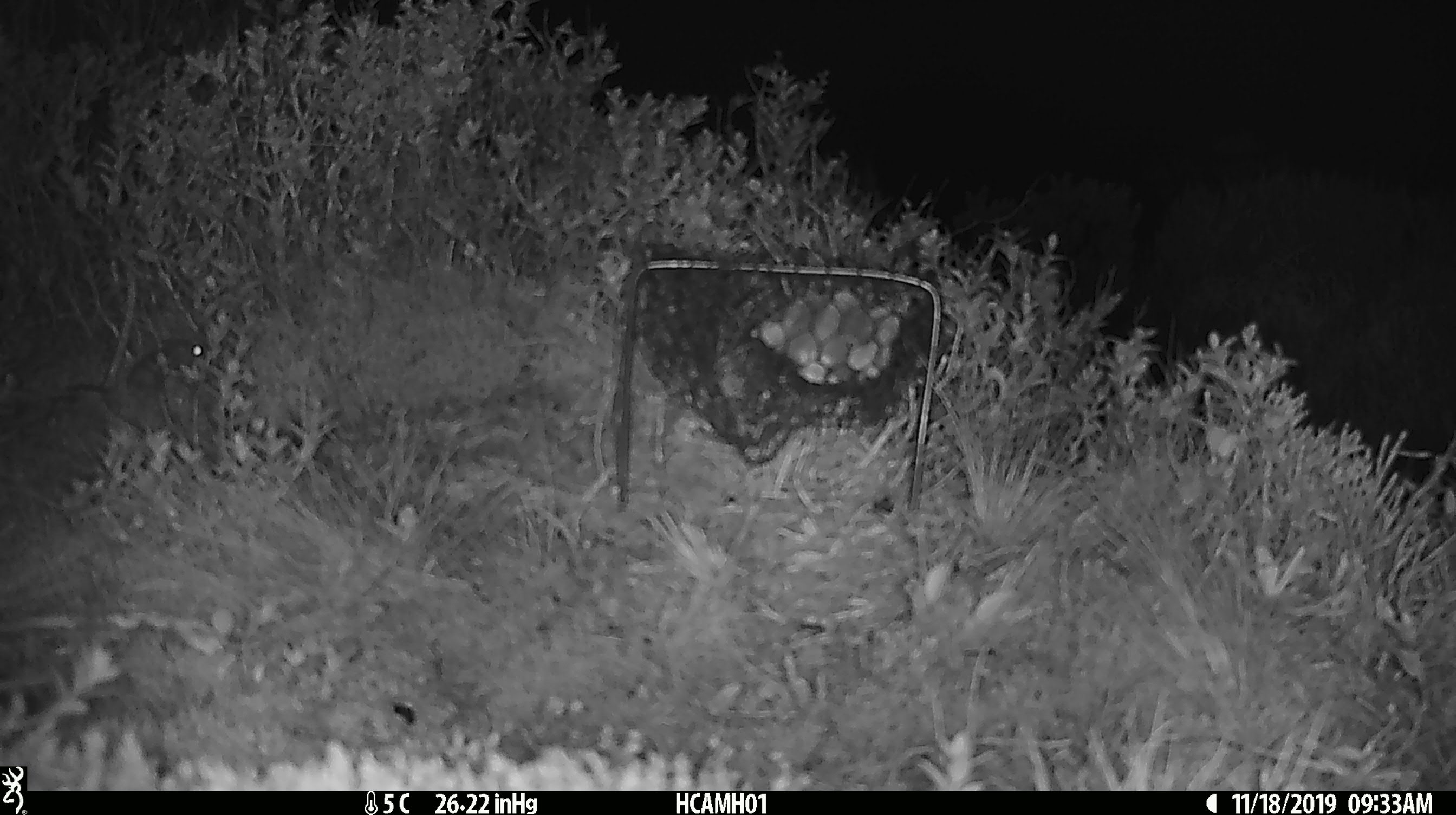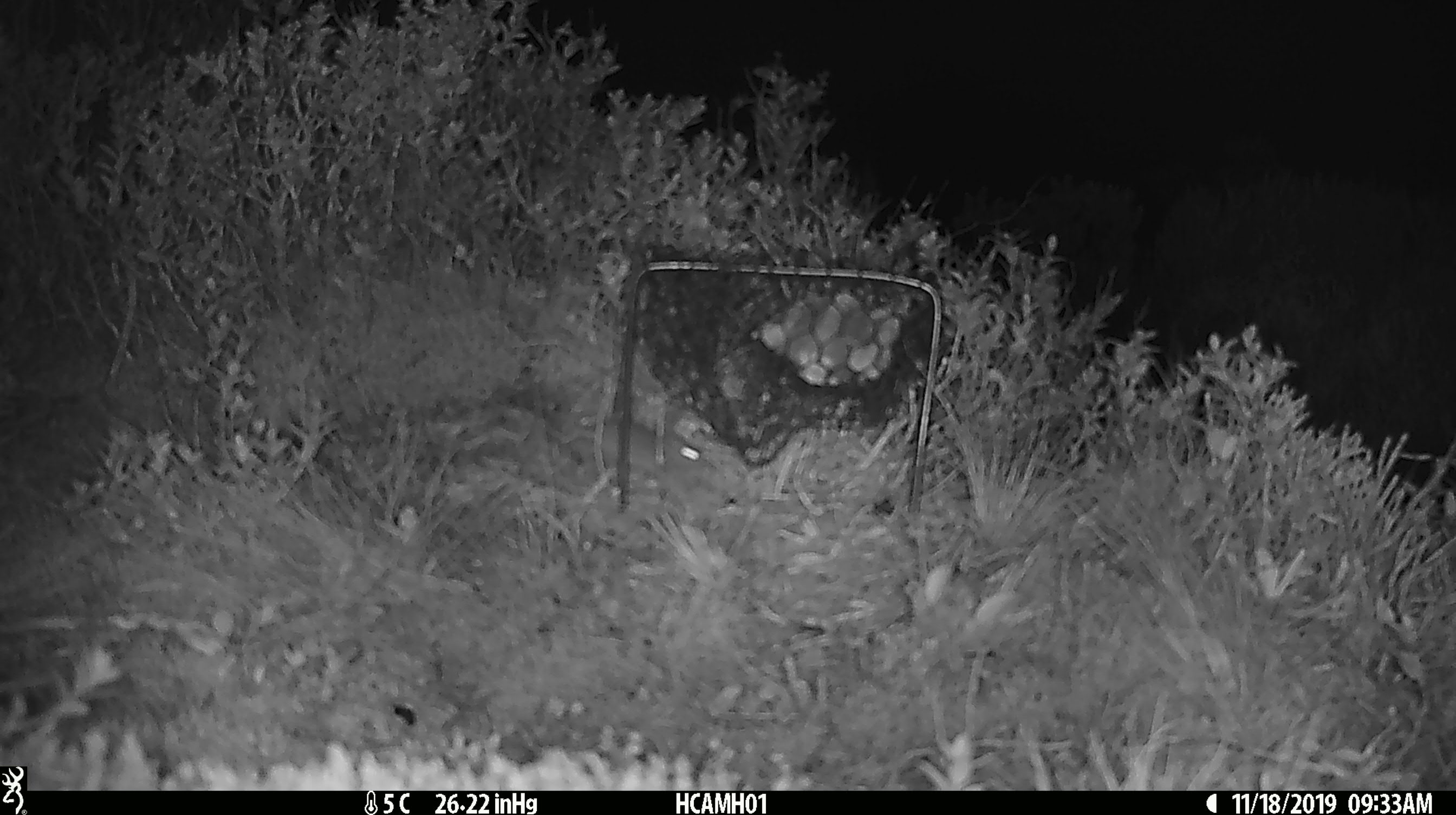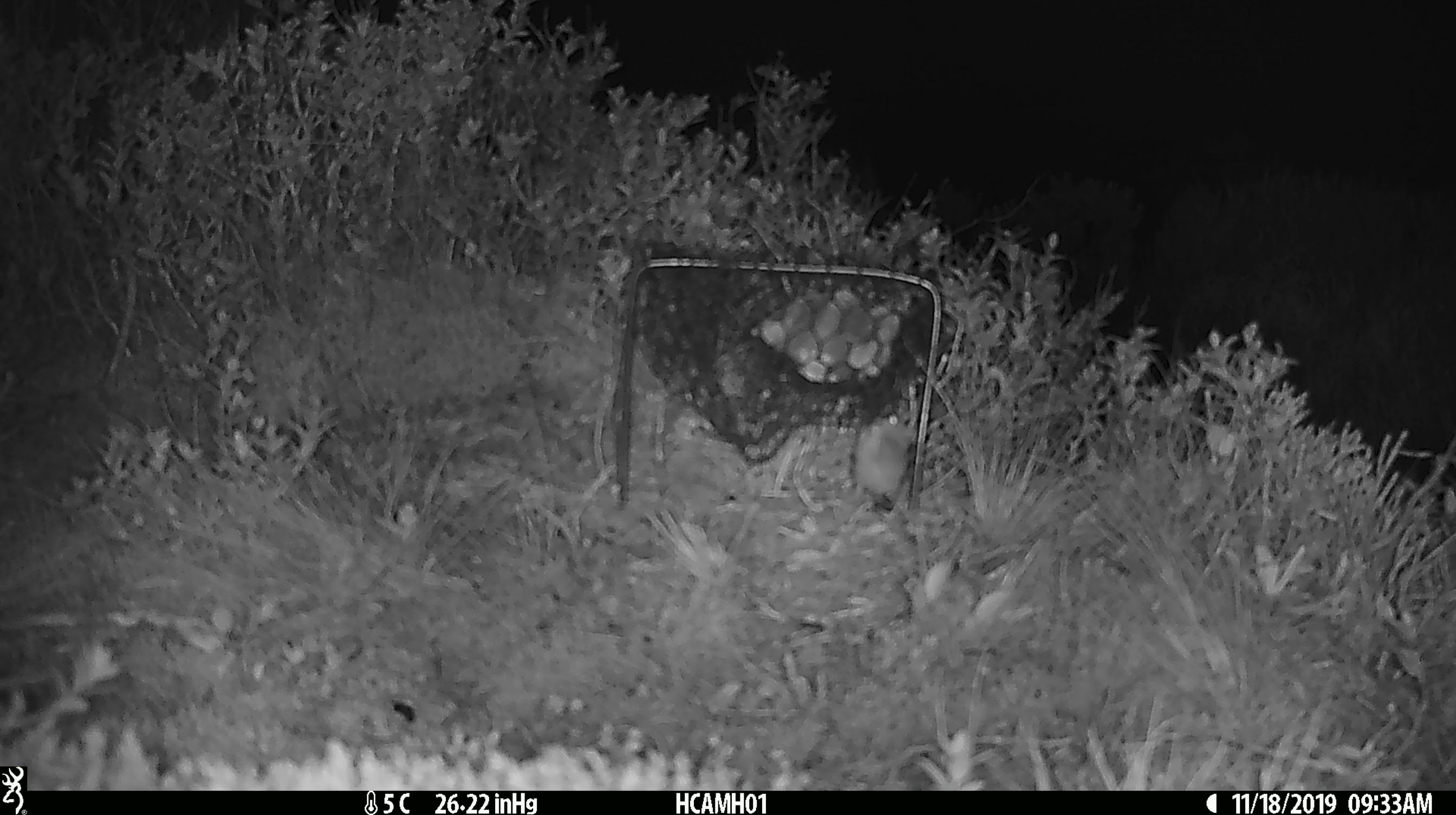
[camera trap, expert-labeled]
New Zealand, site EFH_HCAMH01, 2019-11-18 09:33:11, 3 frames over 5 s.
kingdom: Animalia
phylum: Chordata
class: Mammalia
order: Rodentia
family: Muridae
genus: Mus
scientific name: Mus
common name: mouse